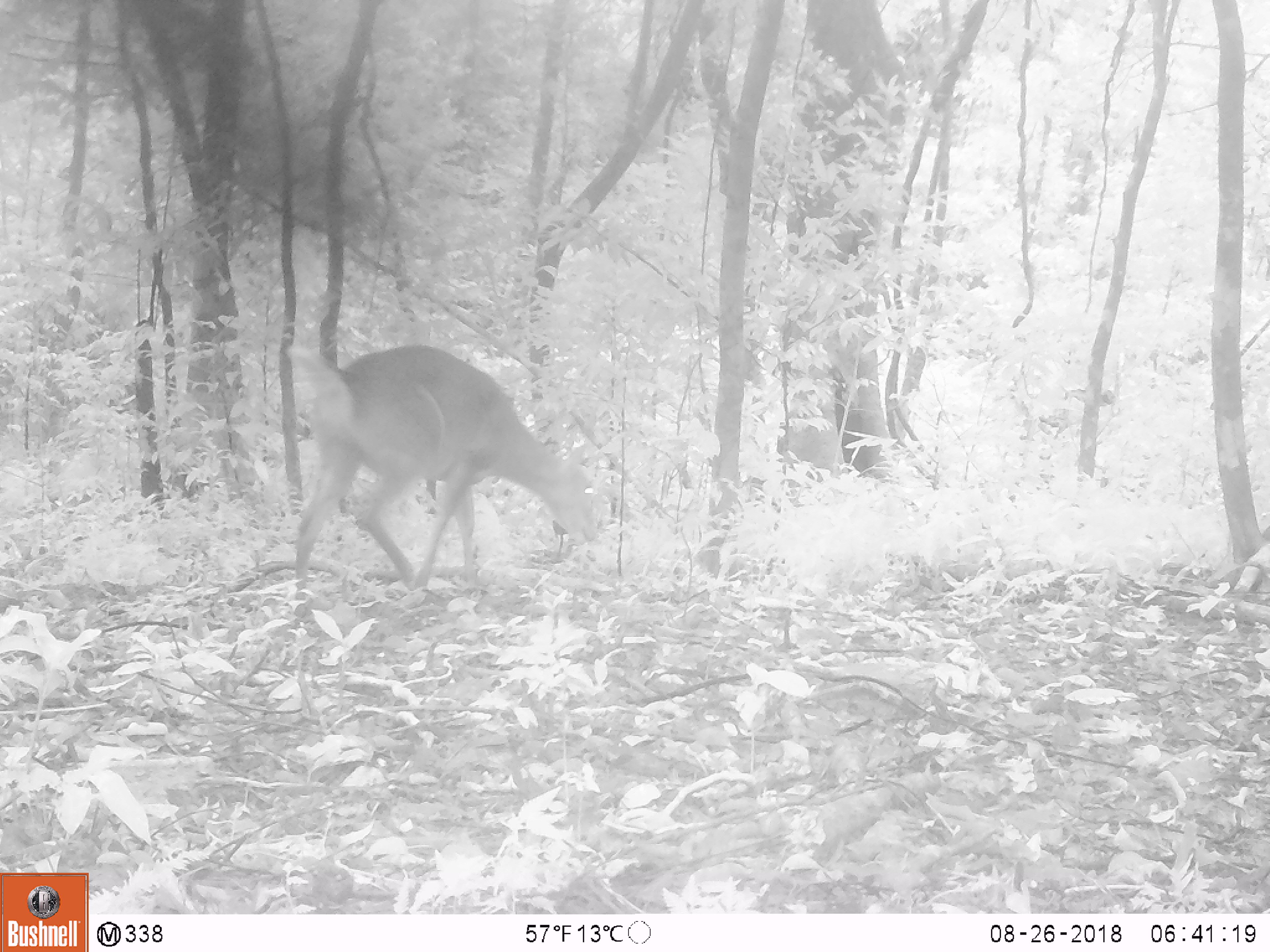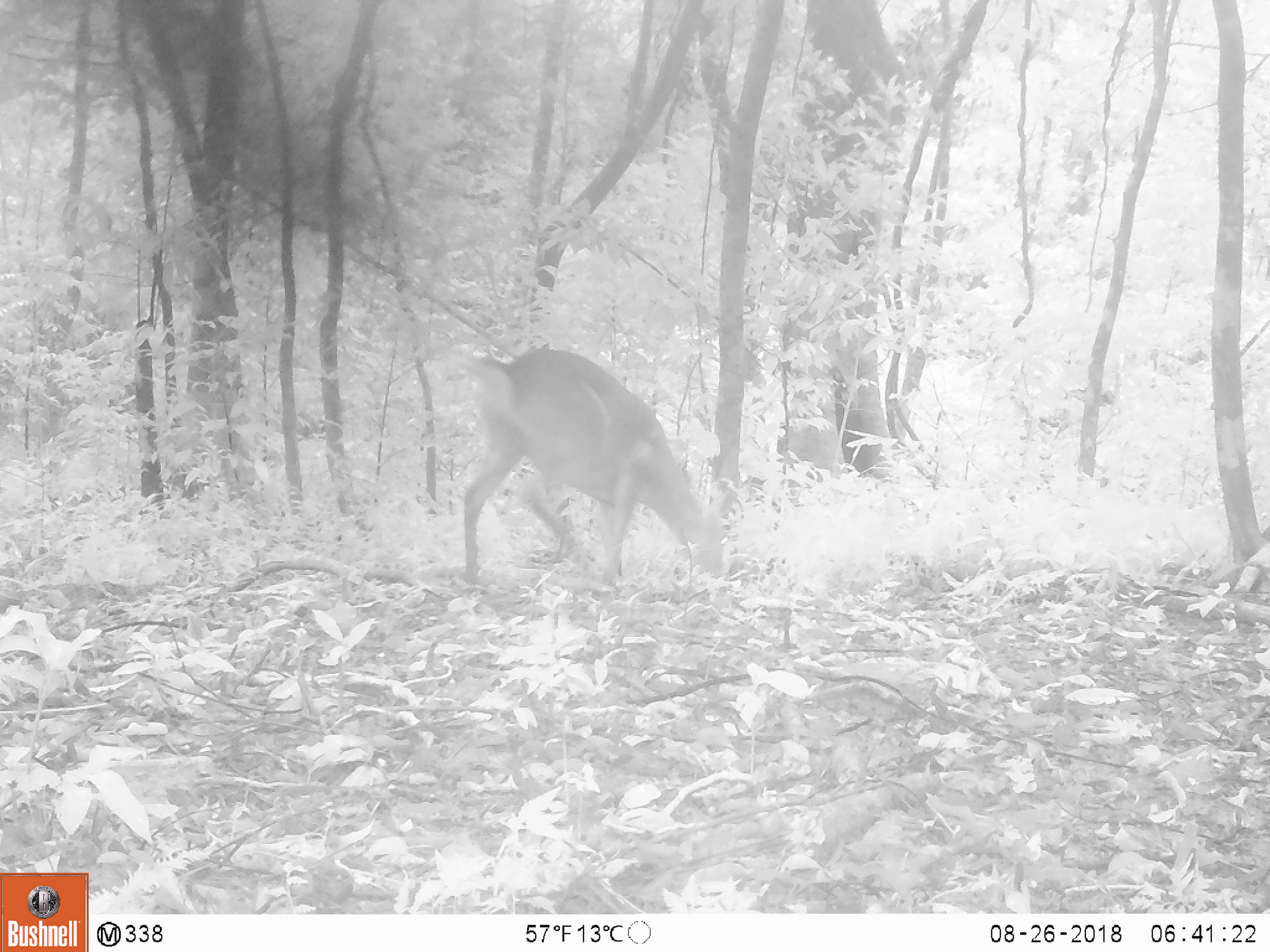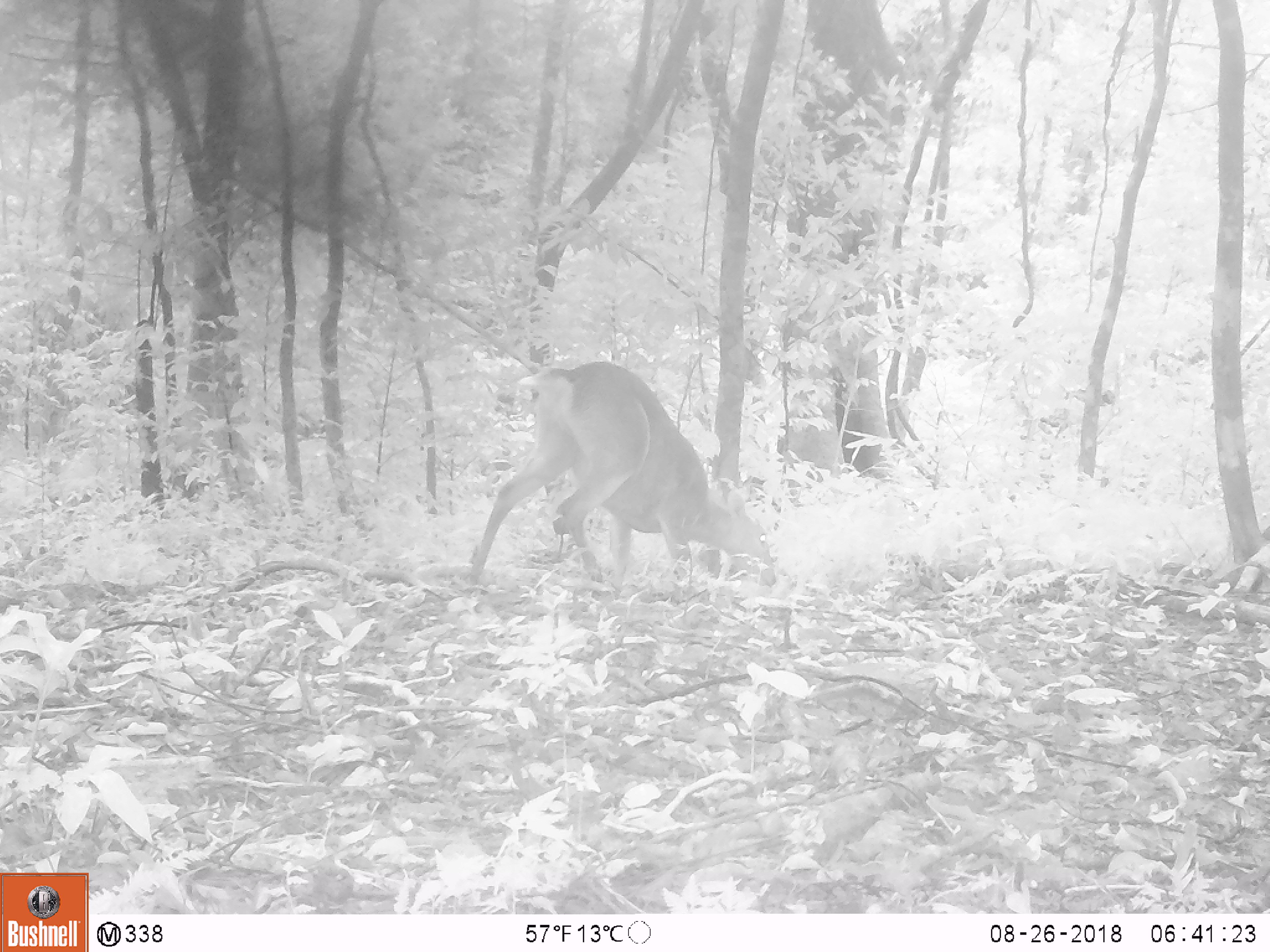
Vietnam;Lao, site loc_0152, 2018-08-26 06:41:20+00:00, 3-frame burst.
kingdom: Animalia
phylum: Chordata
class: Mammalia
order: Artiodactyla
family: Cervidae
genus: Muntiacus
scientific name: Muntiacus vuquangensis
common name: large-antlered muntjac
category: large antlered muntjac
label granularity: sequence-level